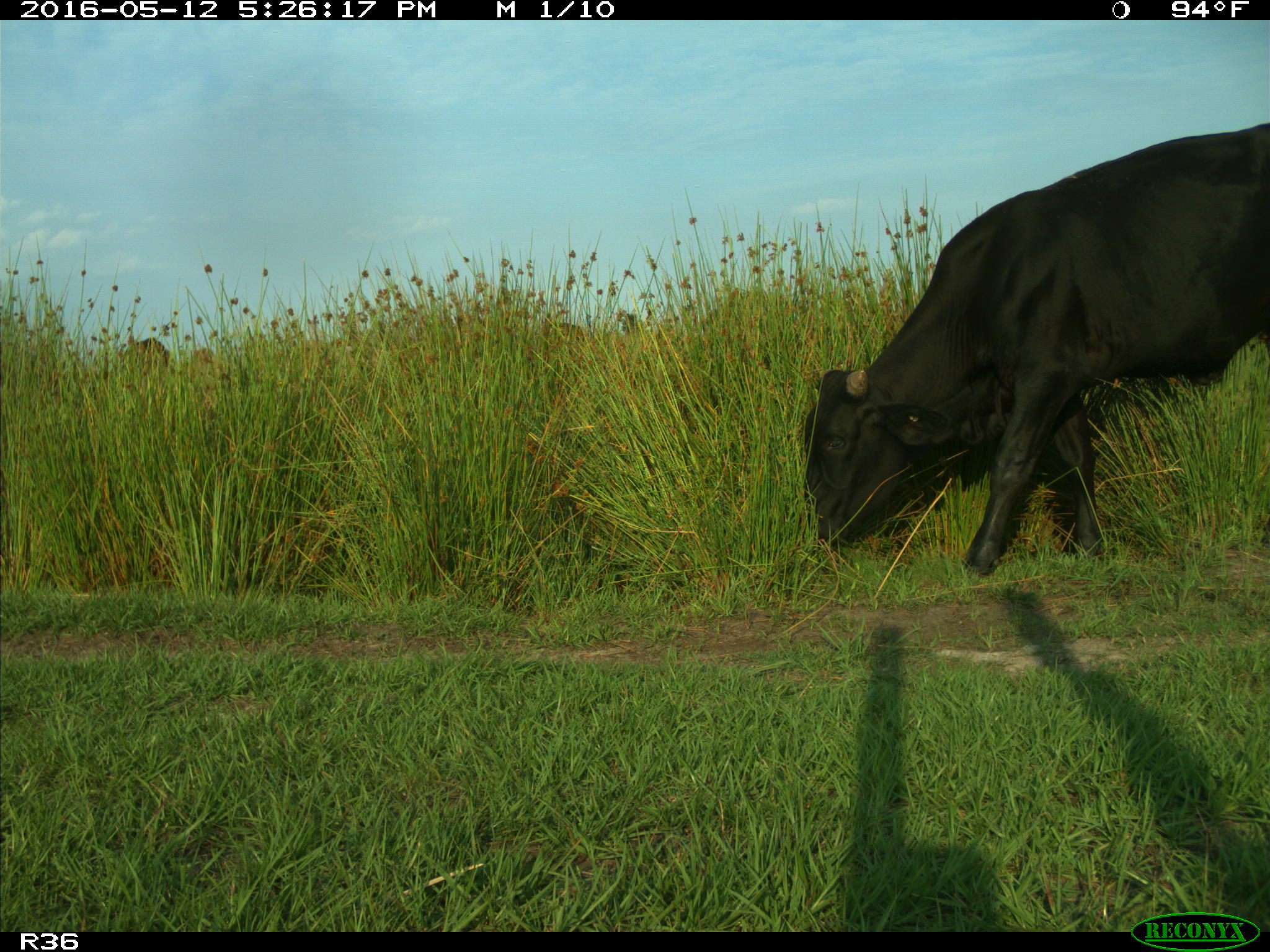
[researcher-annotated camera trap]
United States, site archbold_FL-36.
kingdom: Animalia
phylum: Chordata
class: Mammalia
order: Artiodactyla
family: Bovidae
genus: Bos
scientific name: Bos taurus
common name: domestic cow